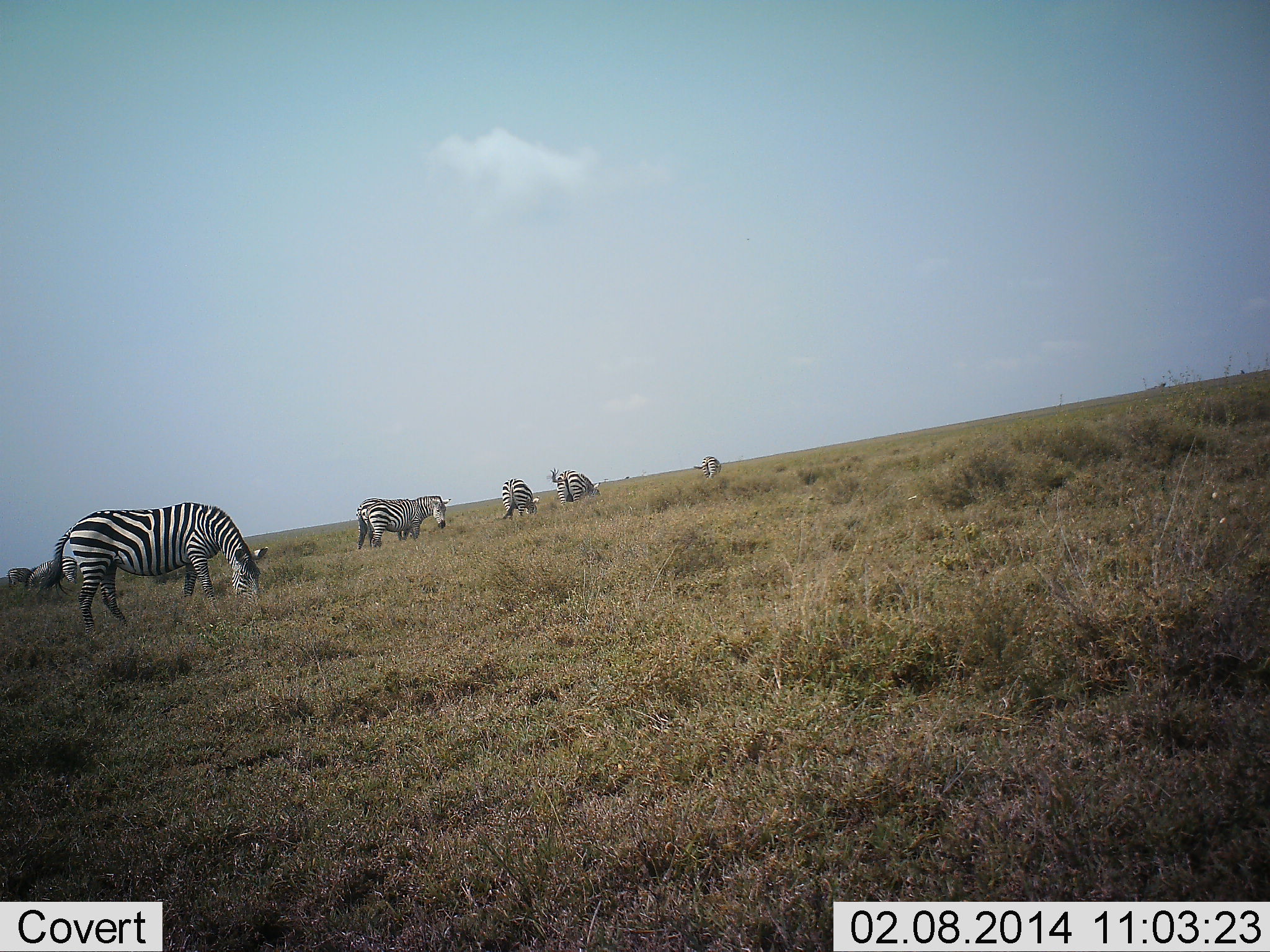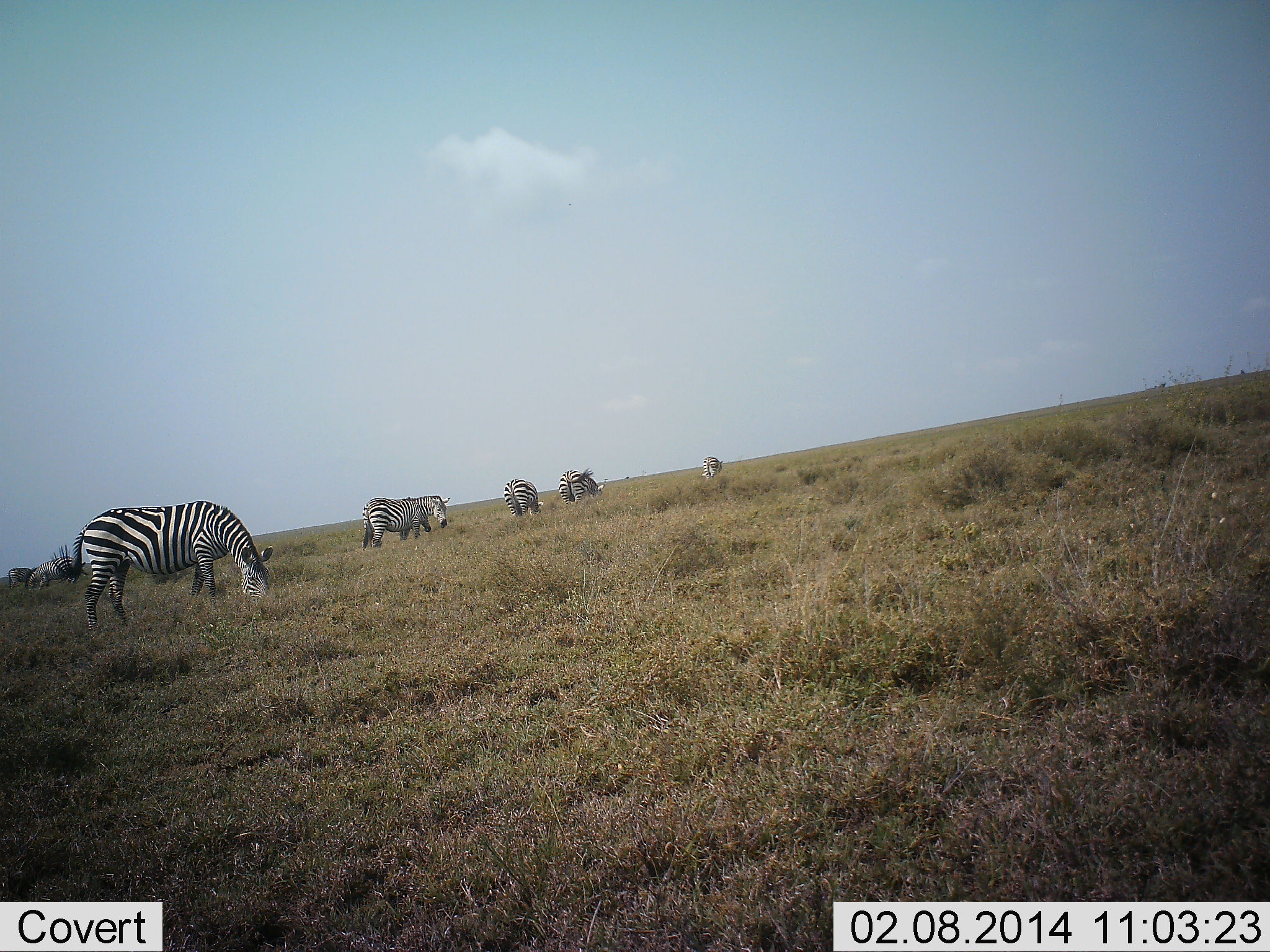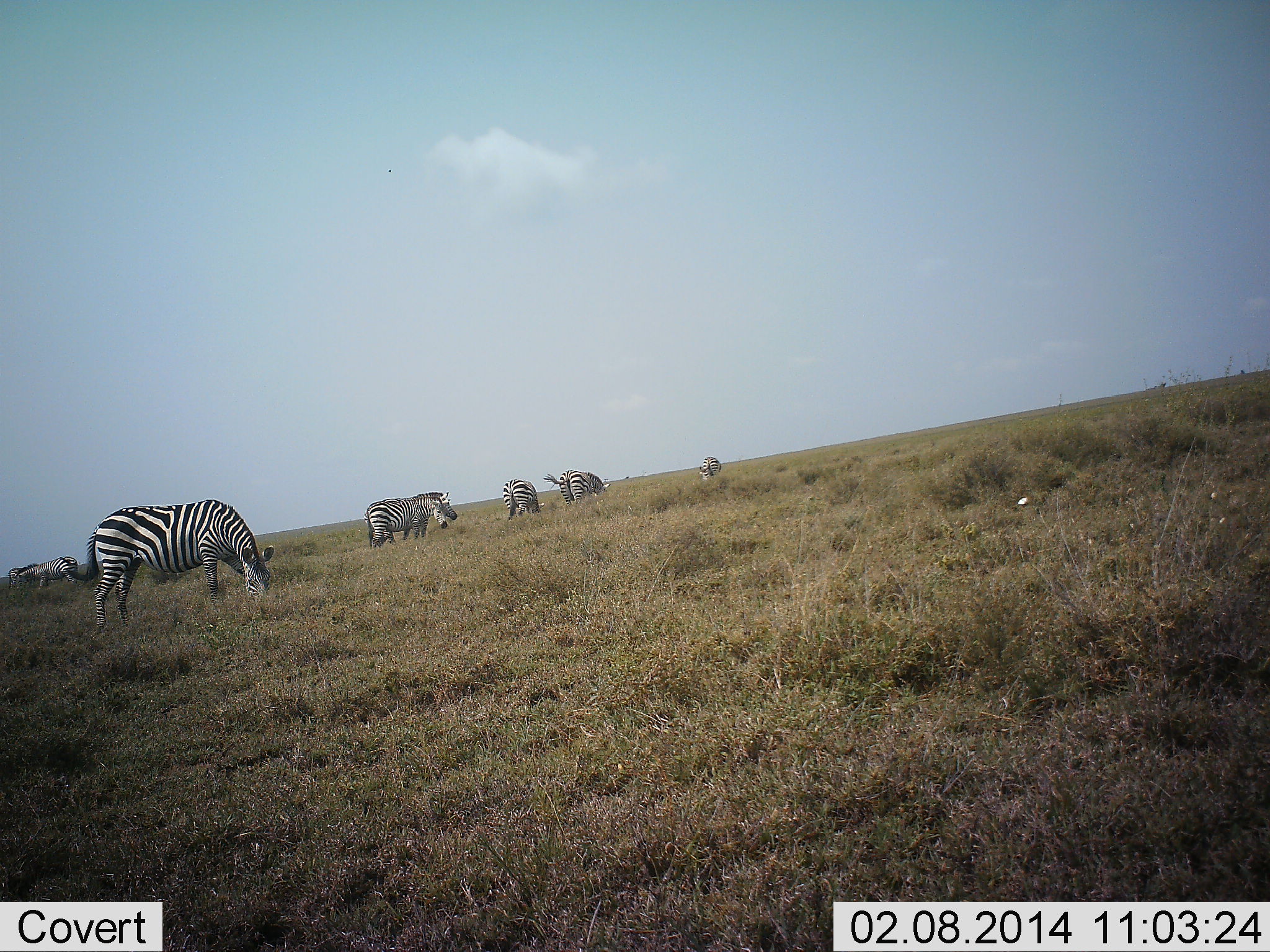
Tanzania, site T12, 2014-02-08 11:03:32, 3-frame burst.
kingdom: Animalia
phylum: Chordata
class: Mammalia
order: Perissodactyla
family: Equidae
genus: Equus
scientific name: Equus quagga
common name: plains zebra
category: zebra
Zebra (plains zebra) (Equus quagga), count 6. Behavior (volunteer vote fractions): standing 24%, resting 0%, moving 22%, interacting 0%. Young present (vote fraction): 0%. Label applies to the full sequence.